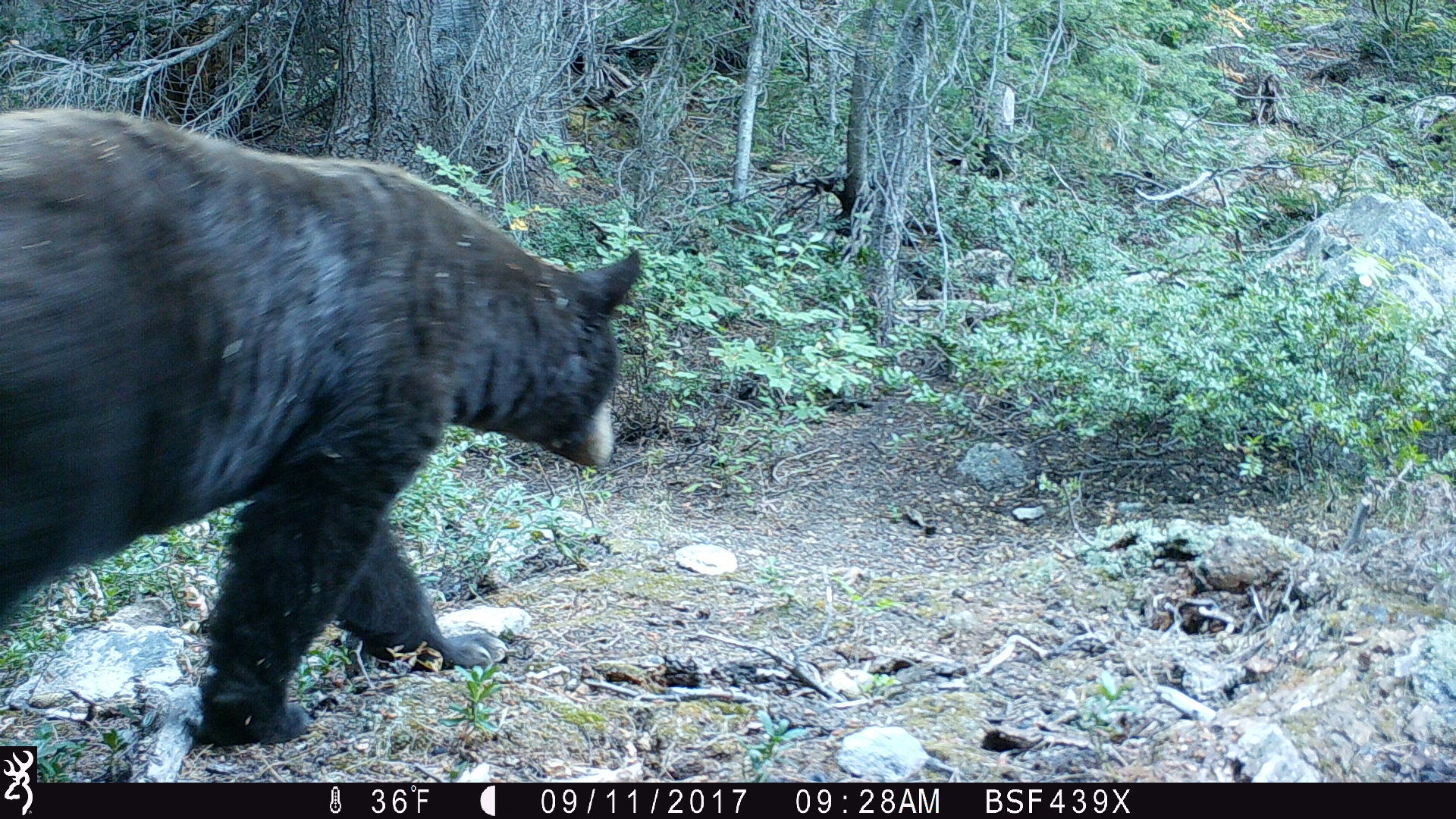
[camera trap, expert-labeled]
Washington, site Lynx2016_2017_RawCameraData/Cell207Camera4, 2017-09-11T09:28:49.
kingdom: Animalia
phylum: Chordata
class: Mammalia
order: Carnivora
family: Ursidae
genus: Ursus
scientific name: Ursus americanus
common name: american black bear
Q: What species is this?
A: Ursus americanus (american black bear).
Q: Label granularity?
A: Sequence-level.